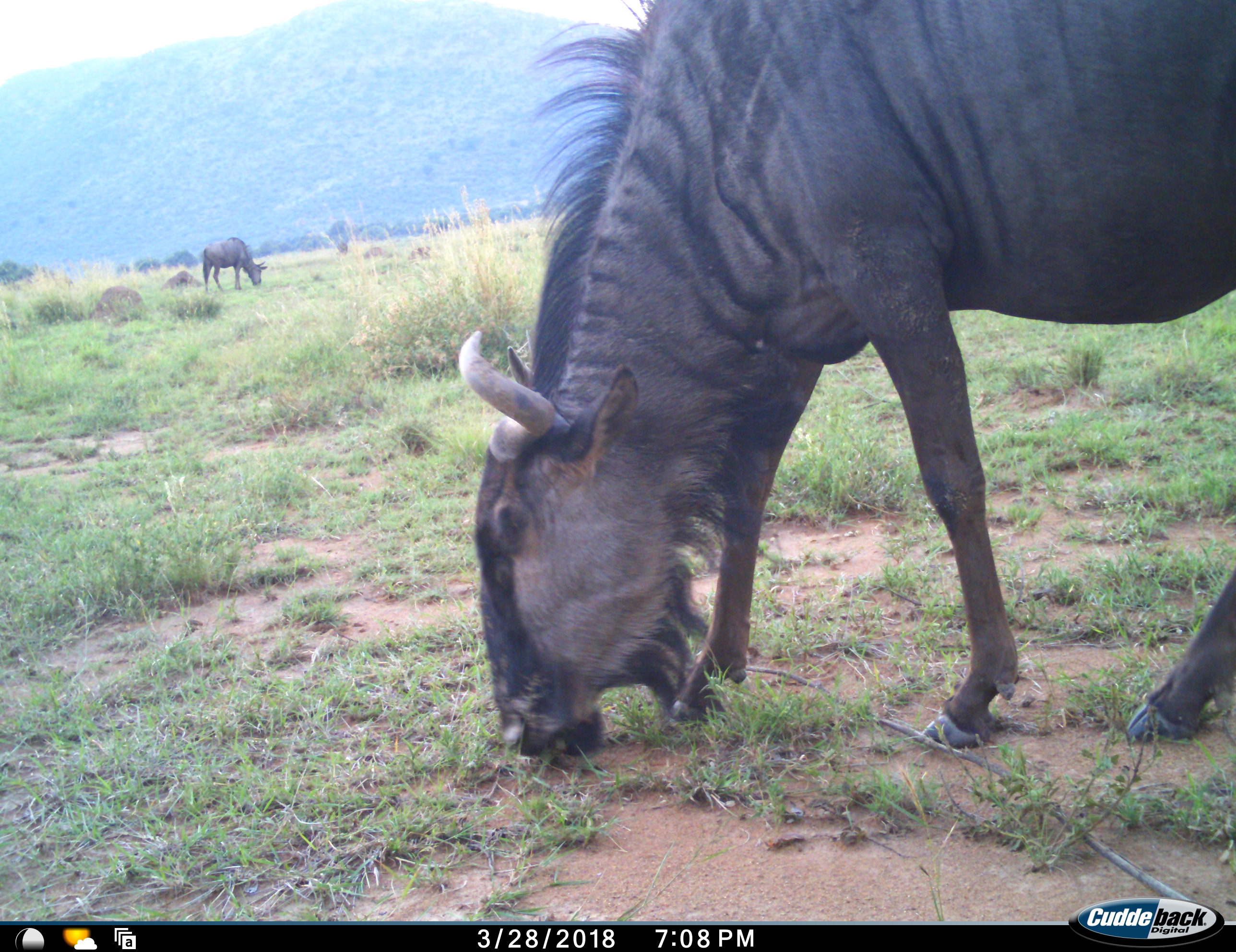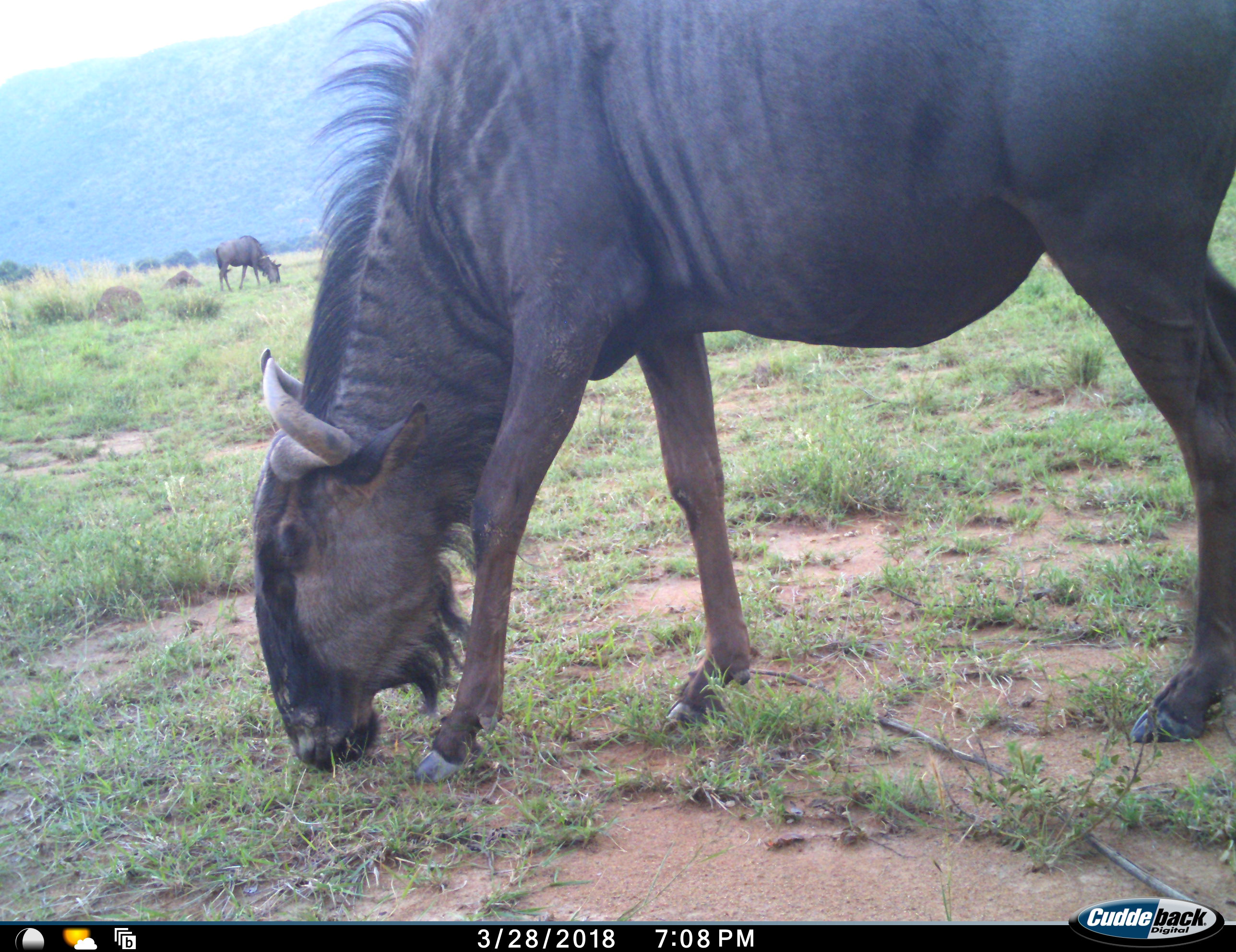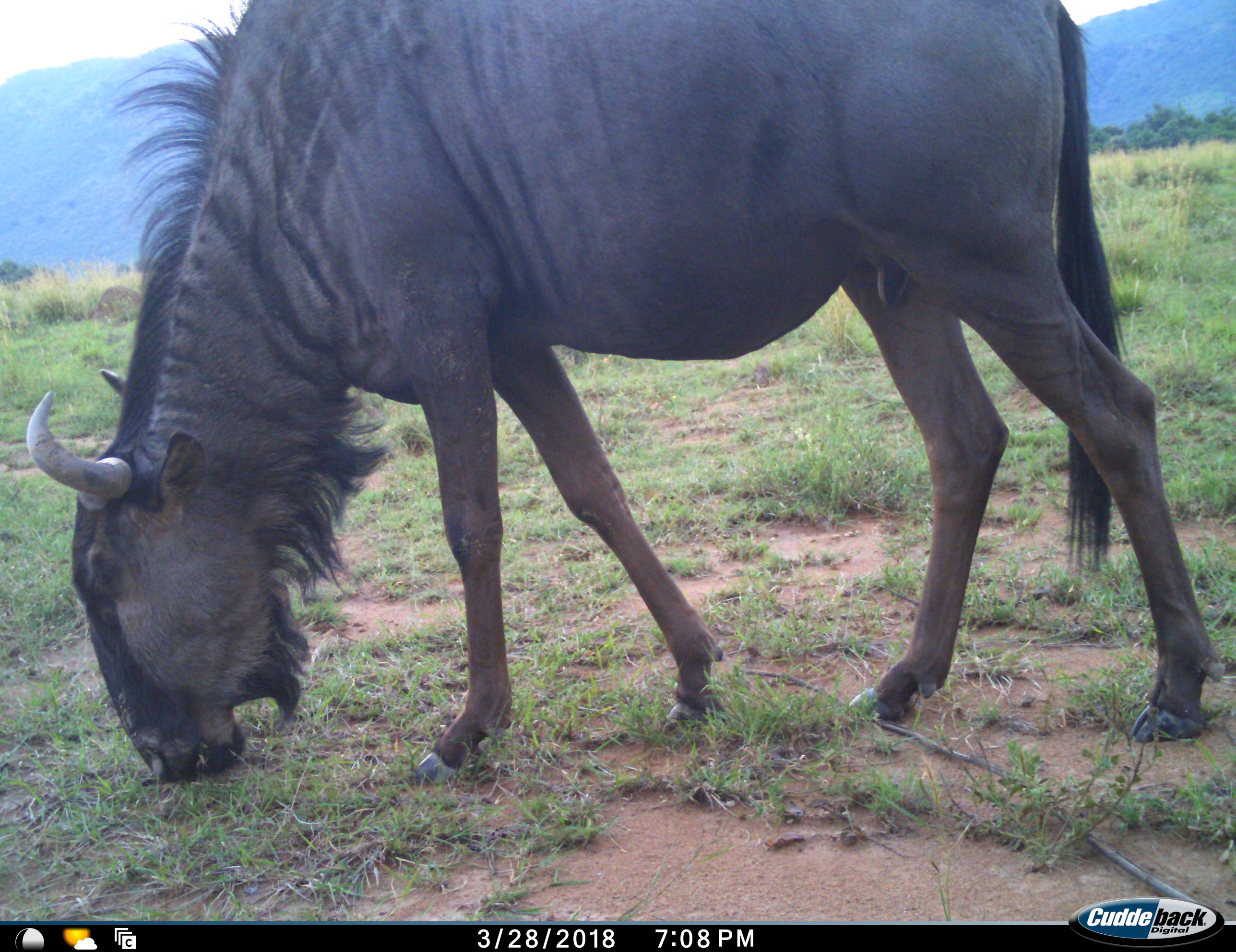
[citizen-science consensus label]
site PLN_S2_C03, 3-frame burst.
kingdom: Animalia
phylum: Chordata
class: Mammalia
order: Artiodactyla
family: Bovidae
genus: Connochaetes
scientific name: Connochaetes taurinus taurinus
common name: blue wildebeest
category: wildebeestblue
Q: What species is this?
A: Wildebeestblue (blue wildebeest) (Connochaetes taurinus taurinus).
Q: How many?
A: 2.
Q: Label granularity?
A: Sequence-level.